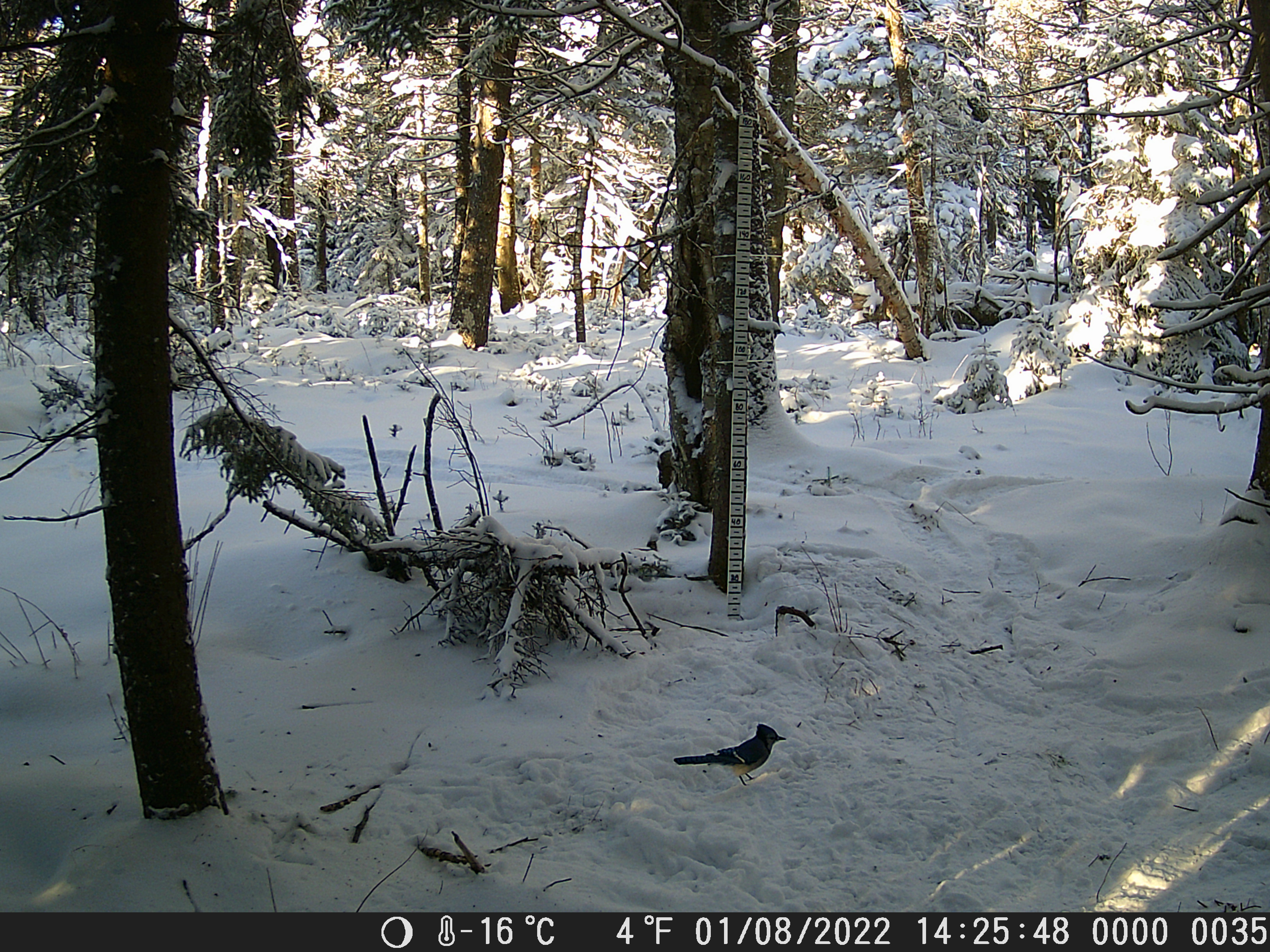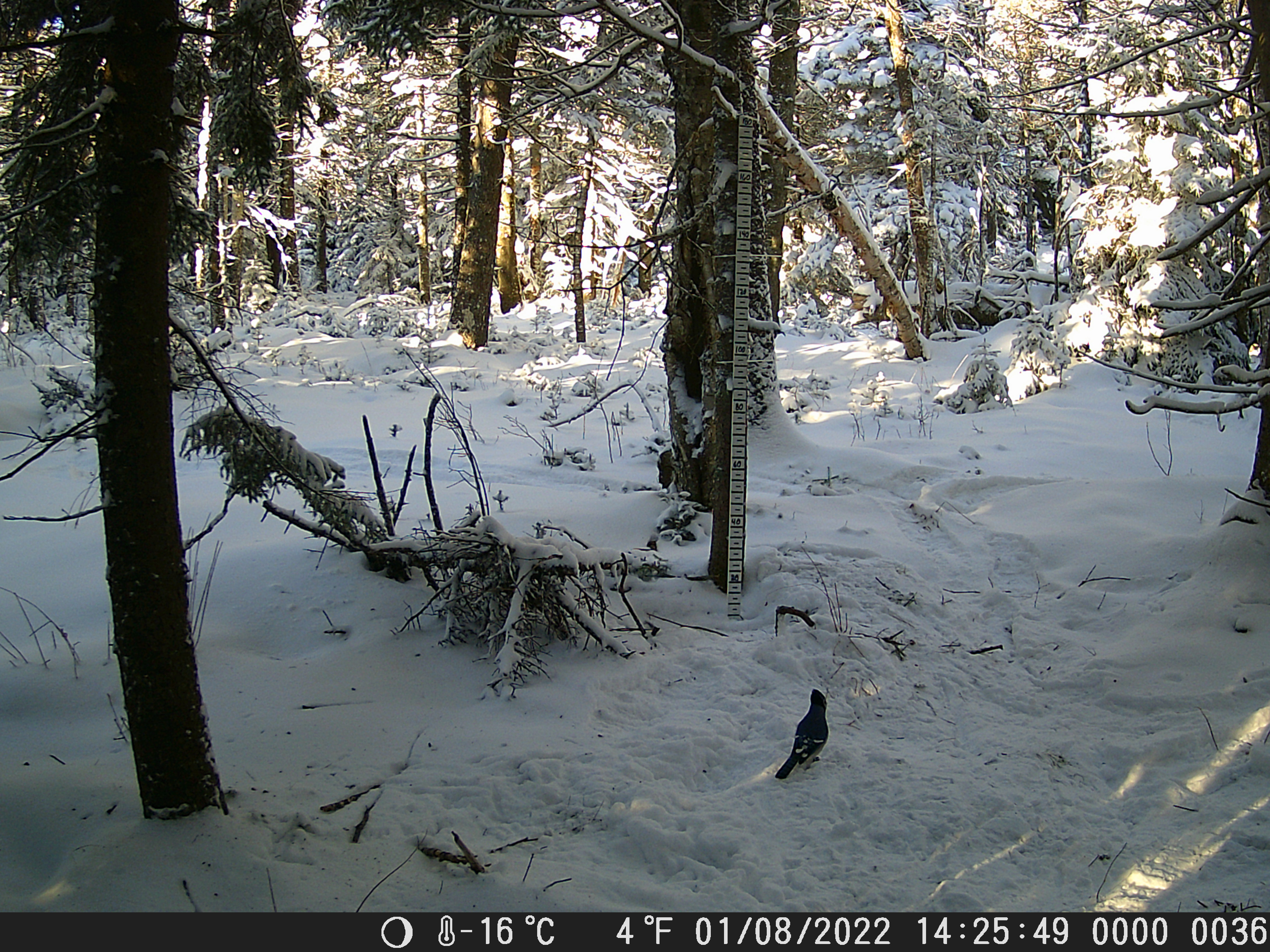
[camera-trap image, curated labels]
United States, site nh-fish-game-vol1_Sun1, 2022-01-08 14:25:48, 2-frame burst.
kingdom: Animalia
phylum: Chordata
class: Aves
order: Passeriformes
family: Corvidae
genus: Cyanocitta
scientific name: Cyanocitta cristata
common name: blue jay